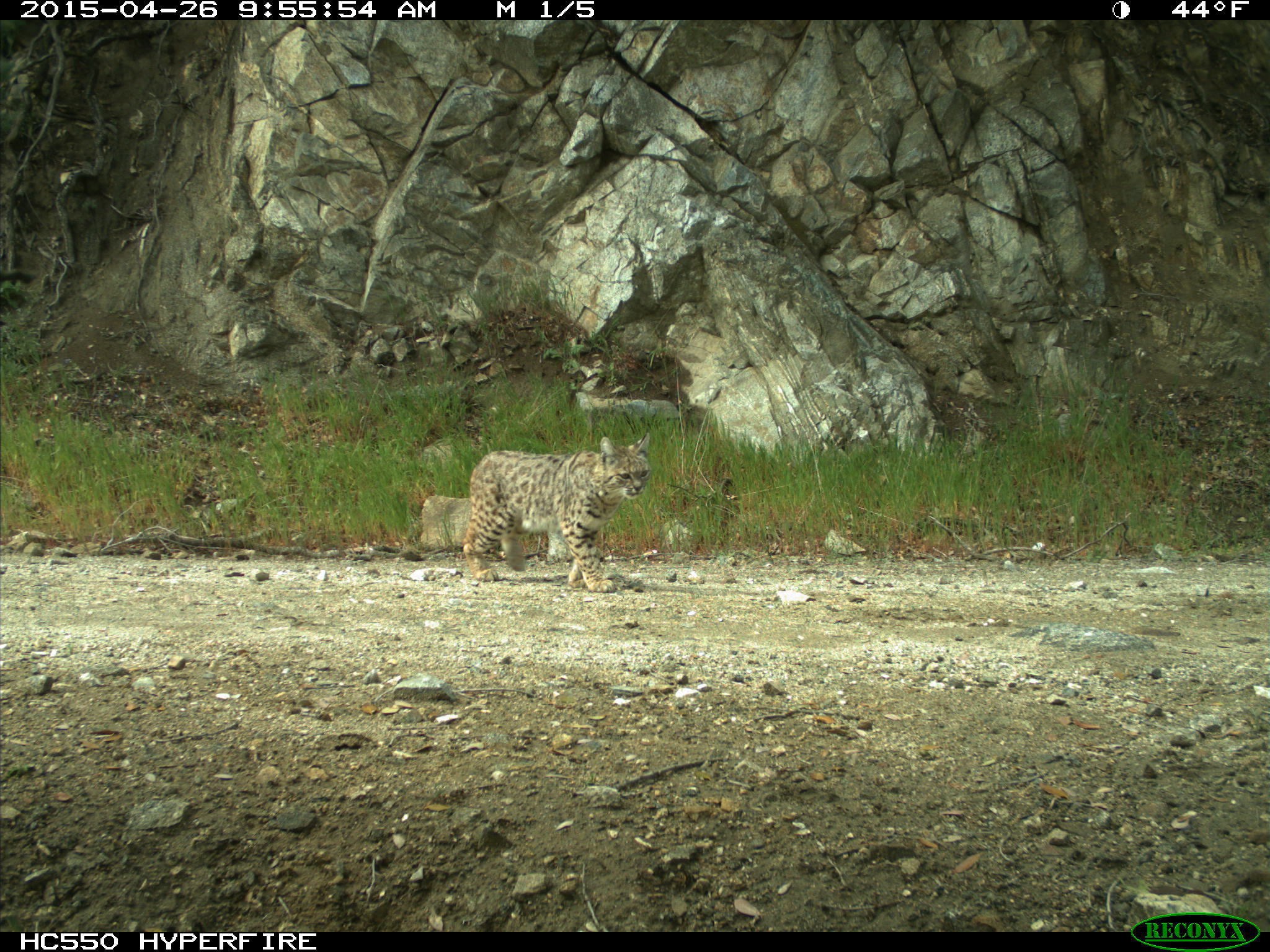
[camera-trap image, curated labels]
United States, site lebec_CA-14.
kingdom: Animalia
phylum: Chordata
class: Mammalia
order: Carnivora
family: Felidae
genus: Lynx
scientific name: Lynx rufus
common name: bobcat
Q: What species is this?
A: Lynx rufus (bobcat).